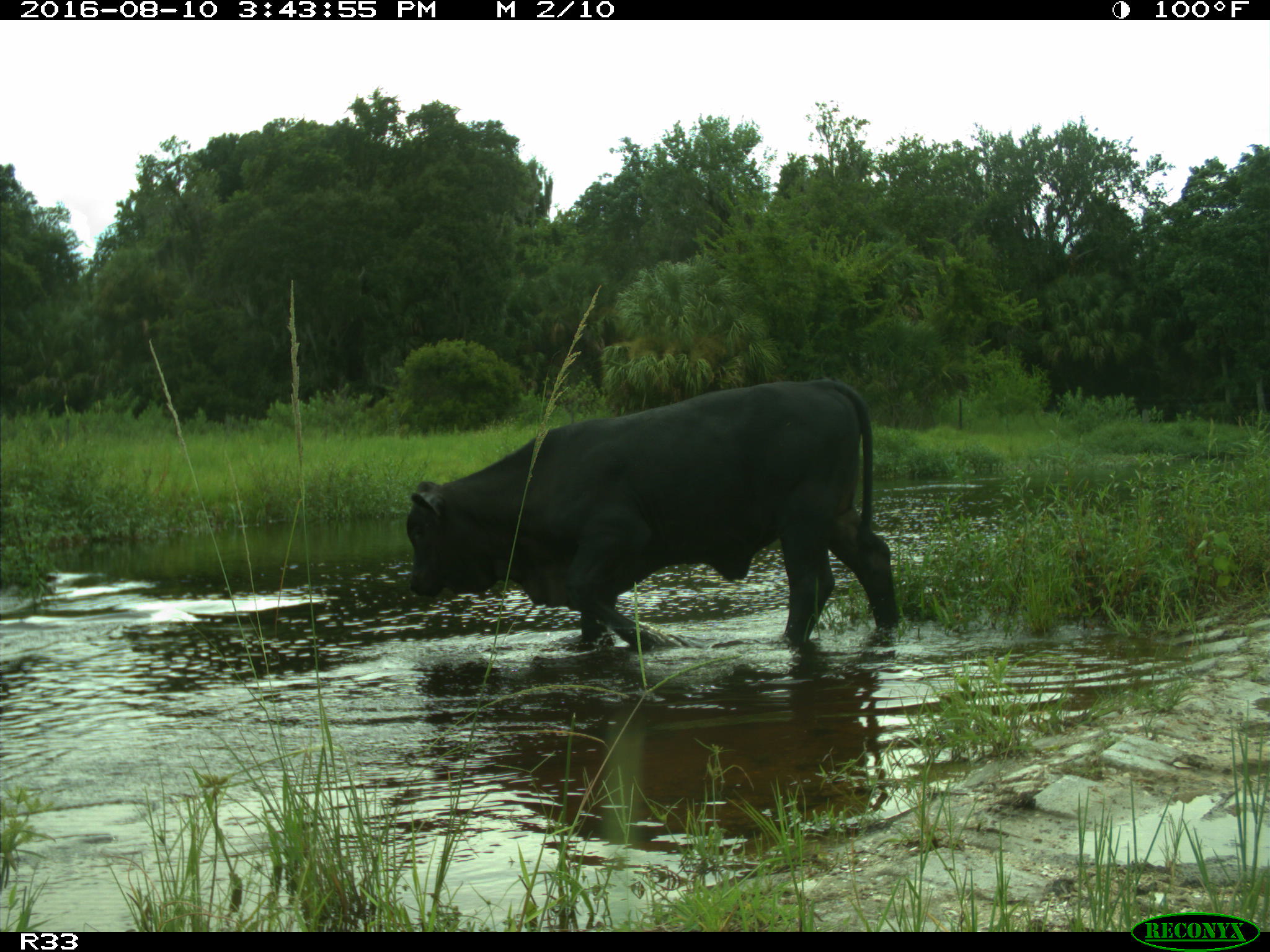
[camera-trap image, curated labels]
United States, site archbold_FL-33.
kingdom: Animalia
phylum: Chordata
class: Mammalia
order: Artiodactyla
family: Bovidae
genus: Bos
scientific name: Bos taurus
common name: domestic cow